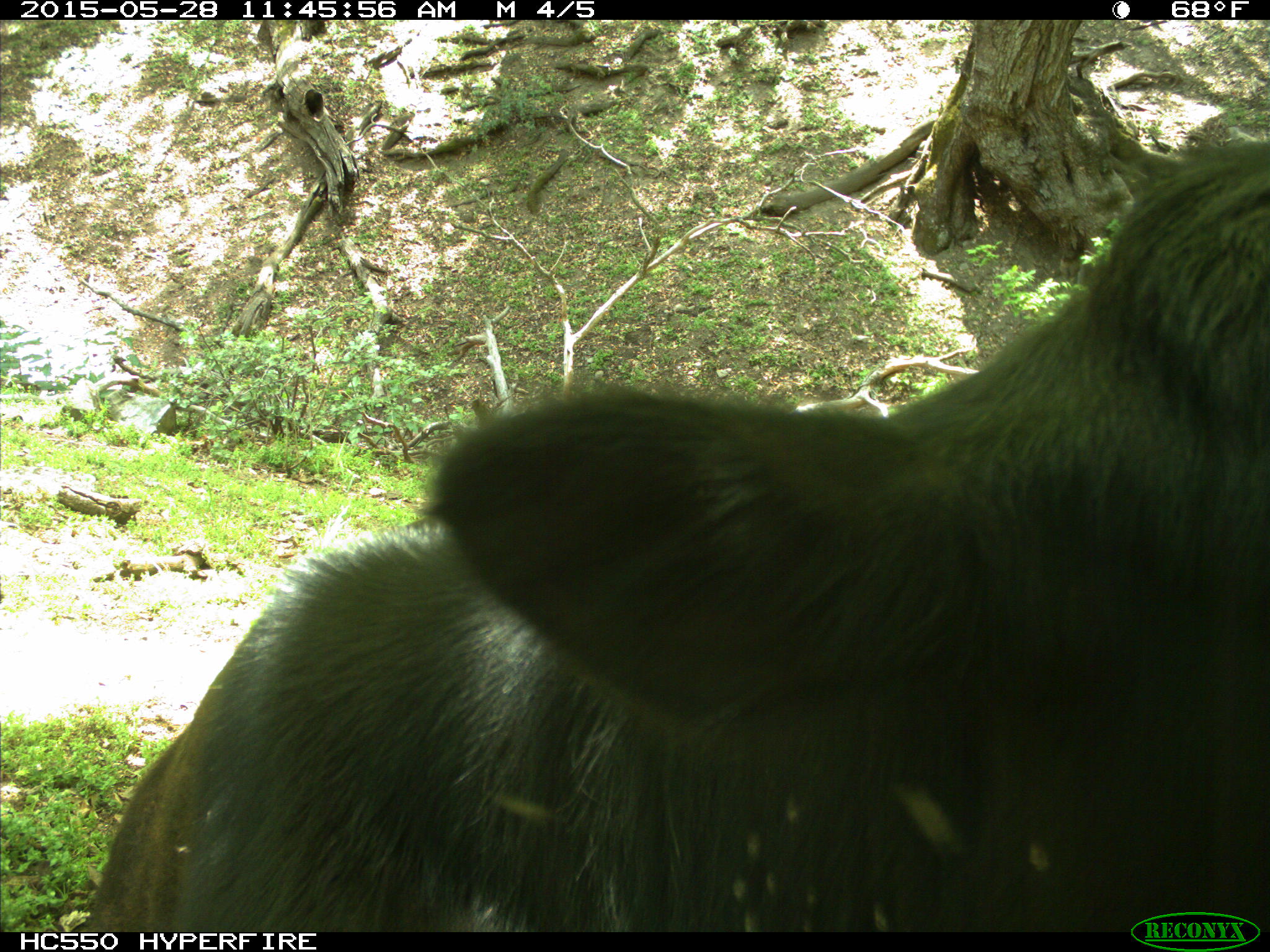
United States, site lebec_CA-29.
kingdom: Animalia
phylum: Chordata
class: Mammalia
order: Artiodactyla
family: Bovidae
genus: Bos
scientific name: Bos taurus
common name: domestic cow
Bos taurus (domestic cow).